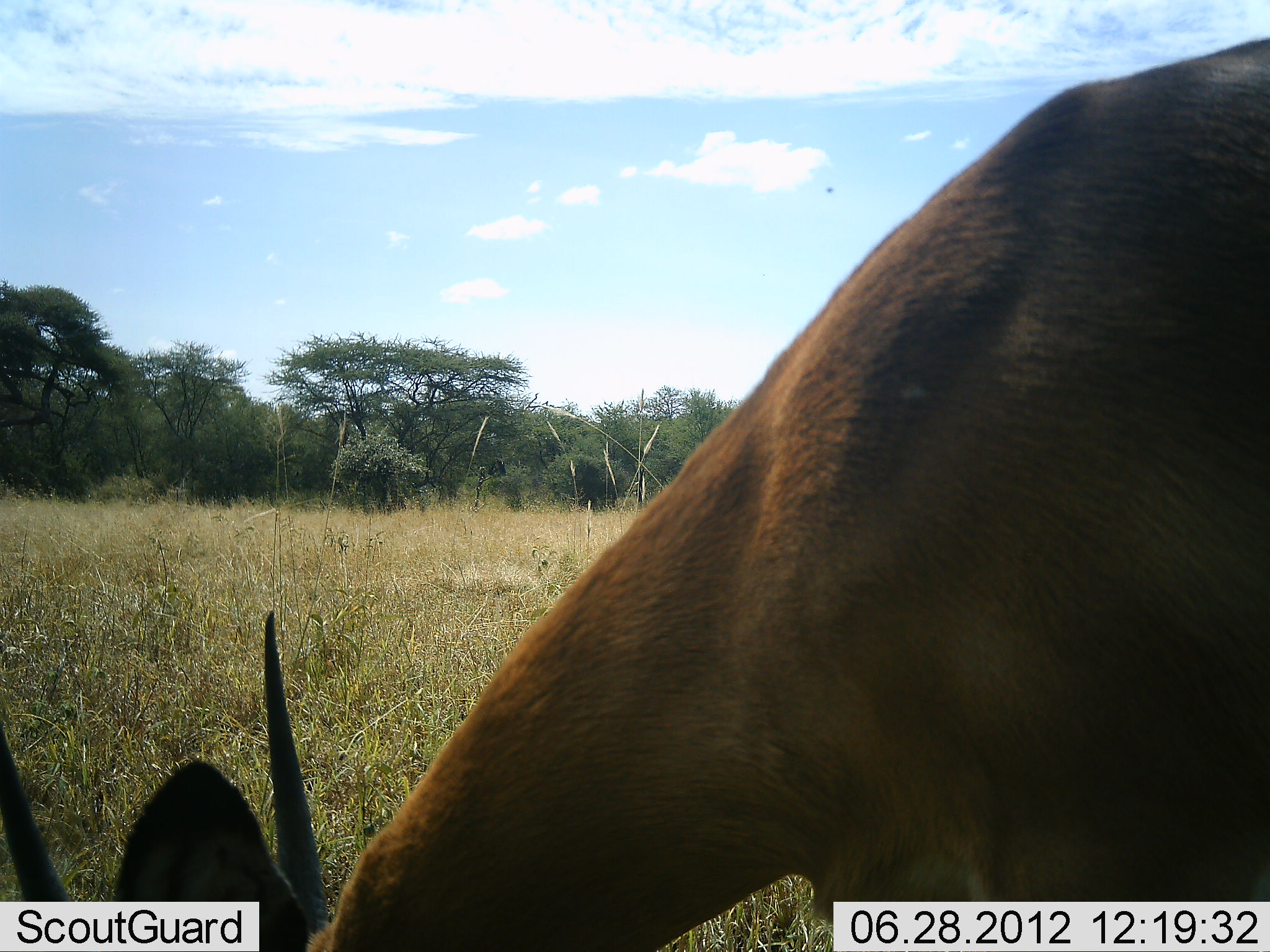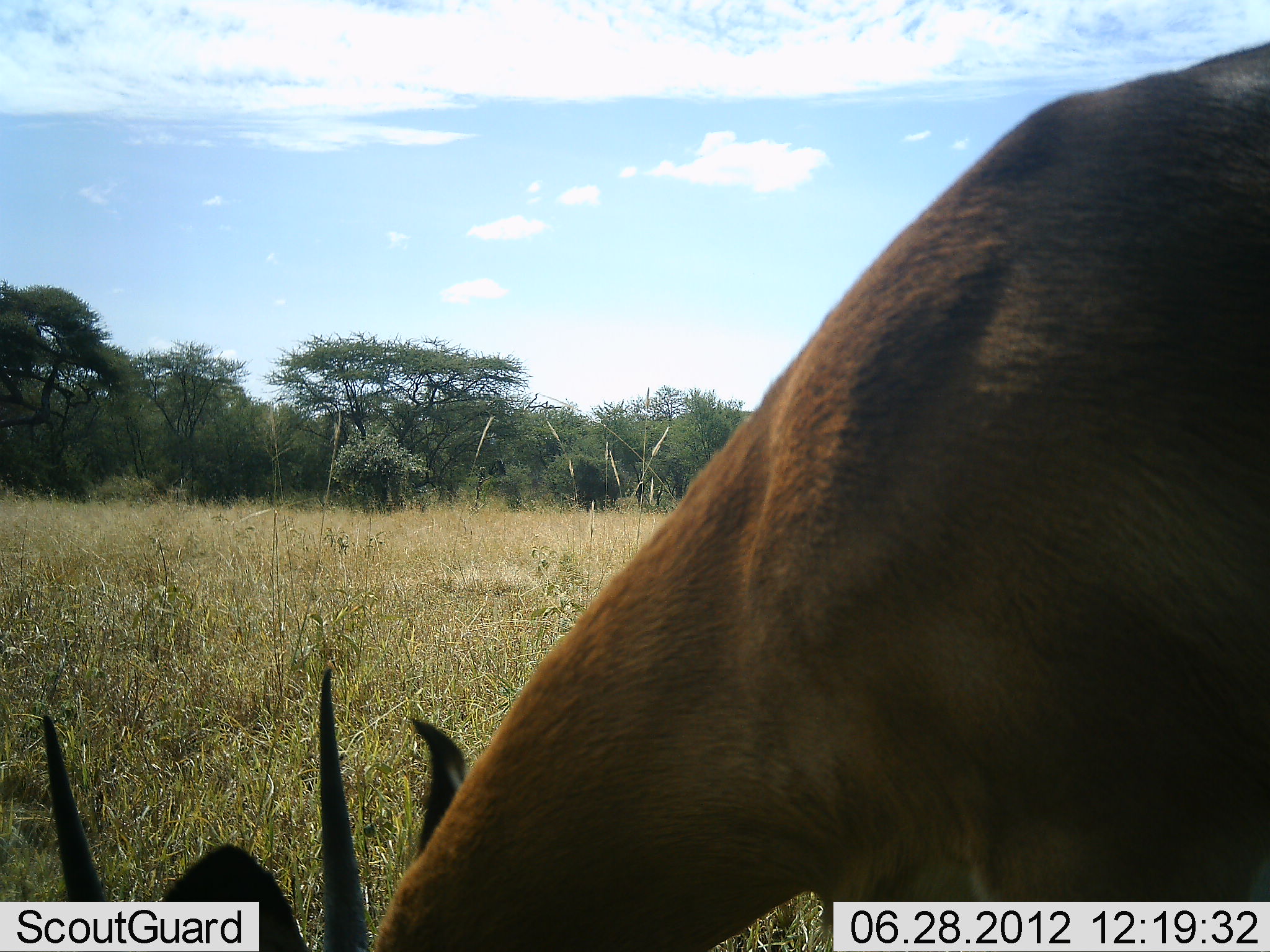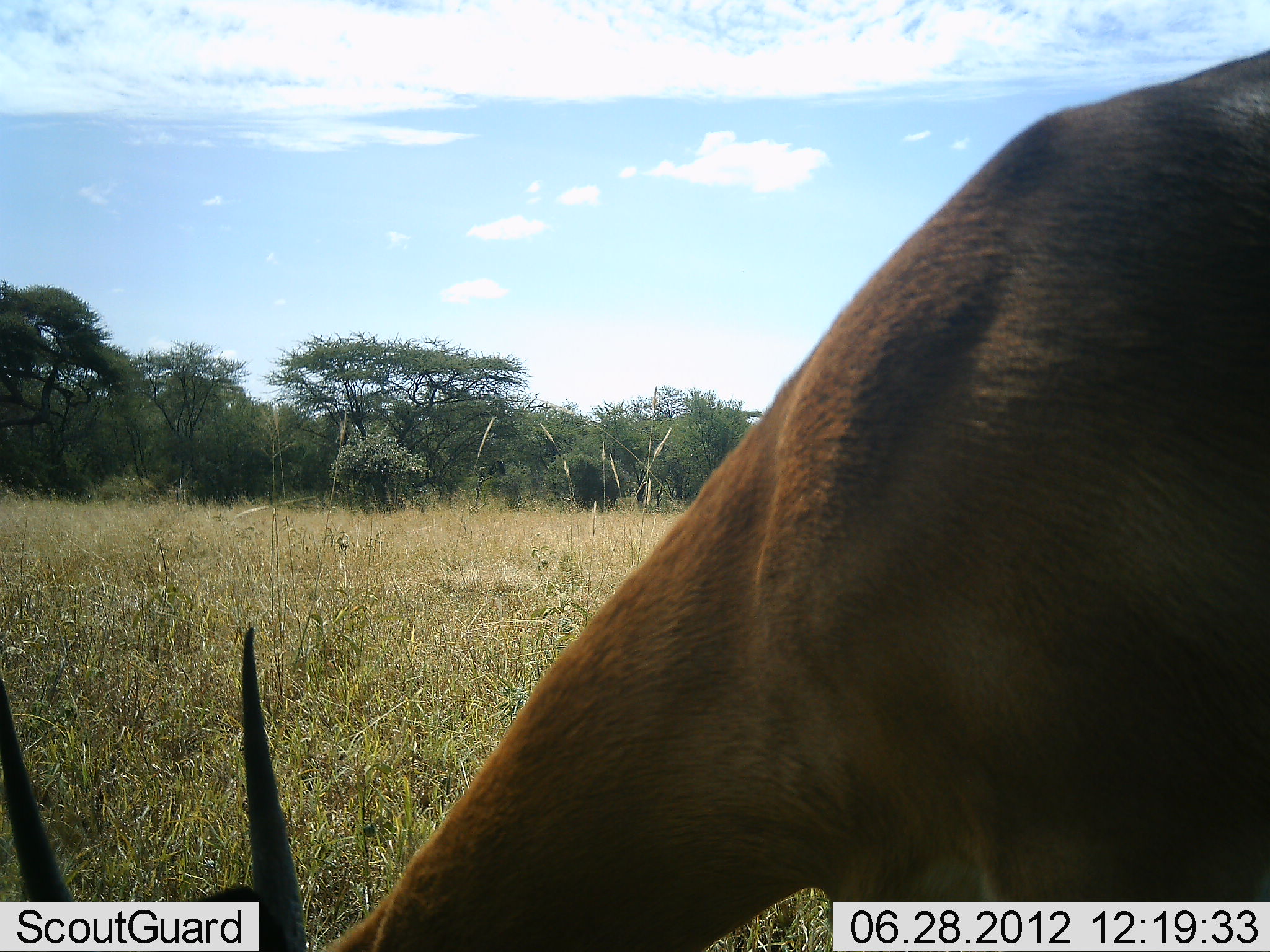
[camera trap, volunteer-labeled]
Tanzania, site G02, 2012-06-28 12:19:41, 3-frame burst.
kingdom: Animalia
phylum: Chordata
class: Mammalia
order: Artiodactyla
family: Bovidae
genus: Nanger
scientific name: Nanger granti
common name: grant's gazelle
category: gazellegrants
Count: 1.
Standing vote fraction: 43%.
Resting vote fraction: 0%.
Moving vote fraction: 0%.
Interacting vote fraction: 0%.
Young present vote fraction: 0%.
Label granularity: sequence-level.